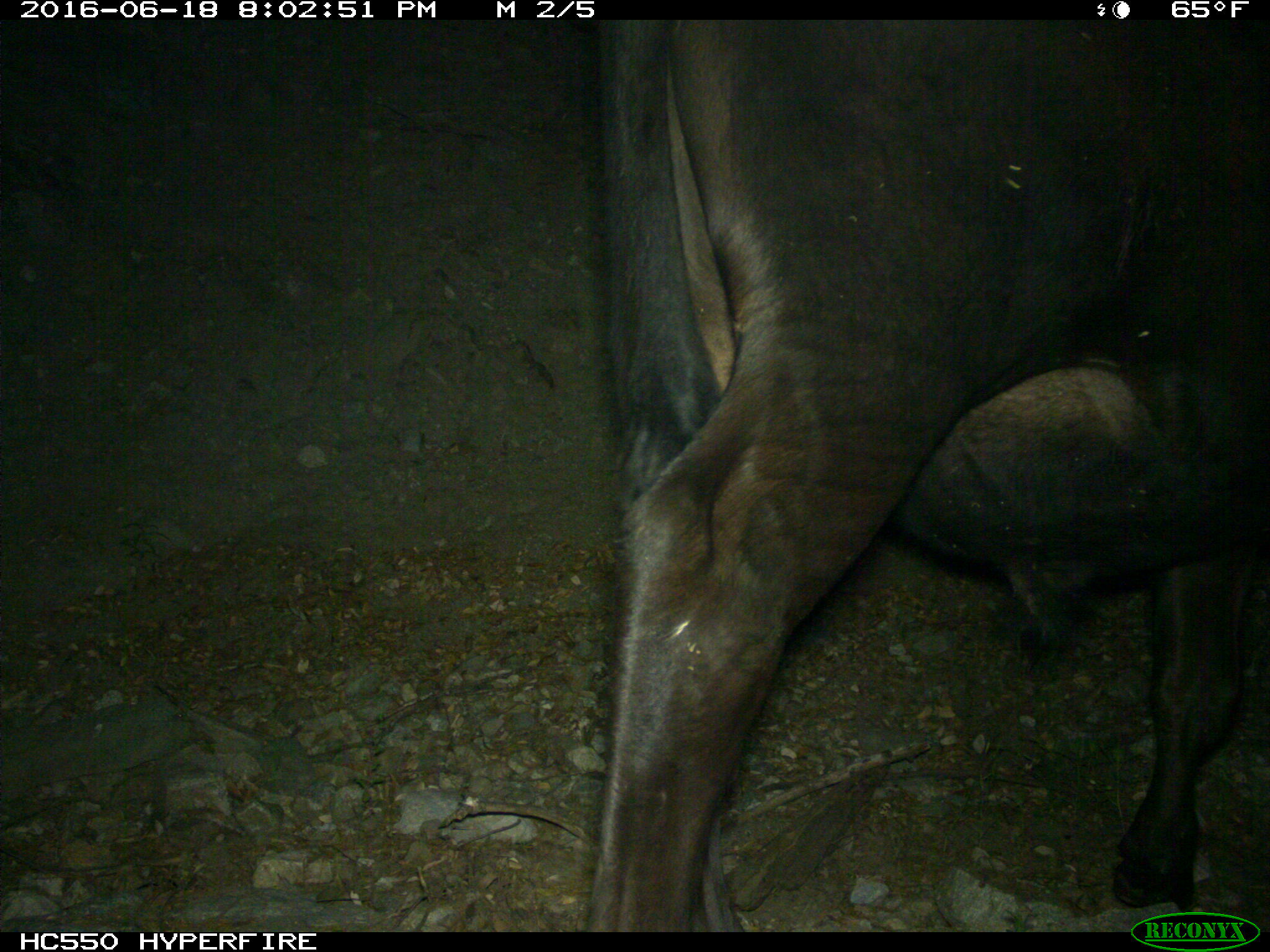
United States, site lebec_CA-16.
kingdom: Animalia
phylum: Chordata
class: Mammalia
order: Artiodactyla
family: Bovidae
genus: Bos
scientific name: Bos taurus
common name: domestic cow